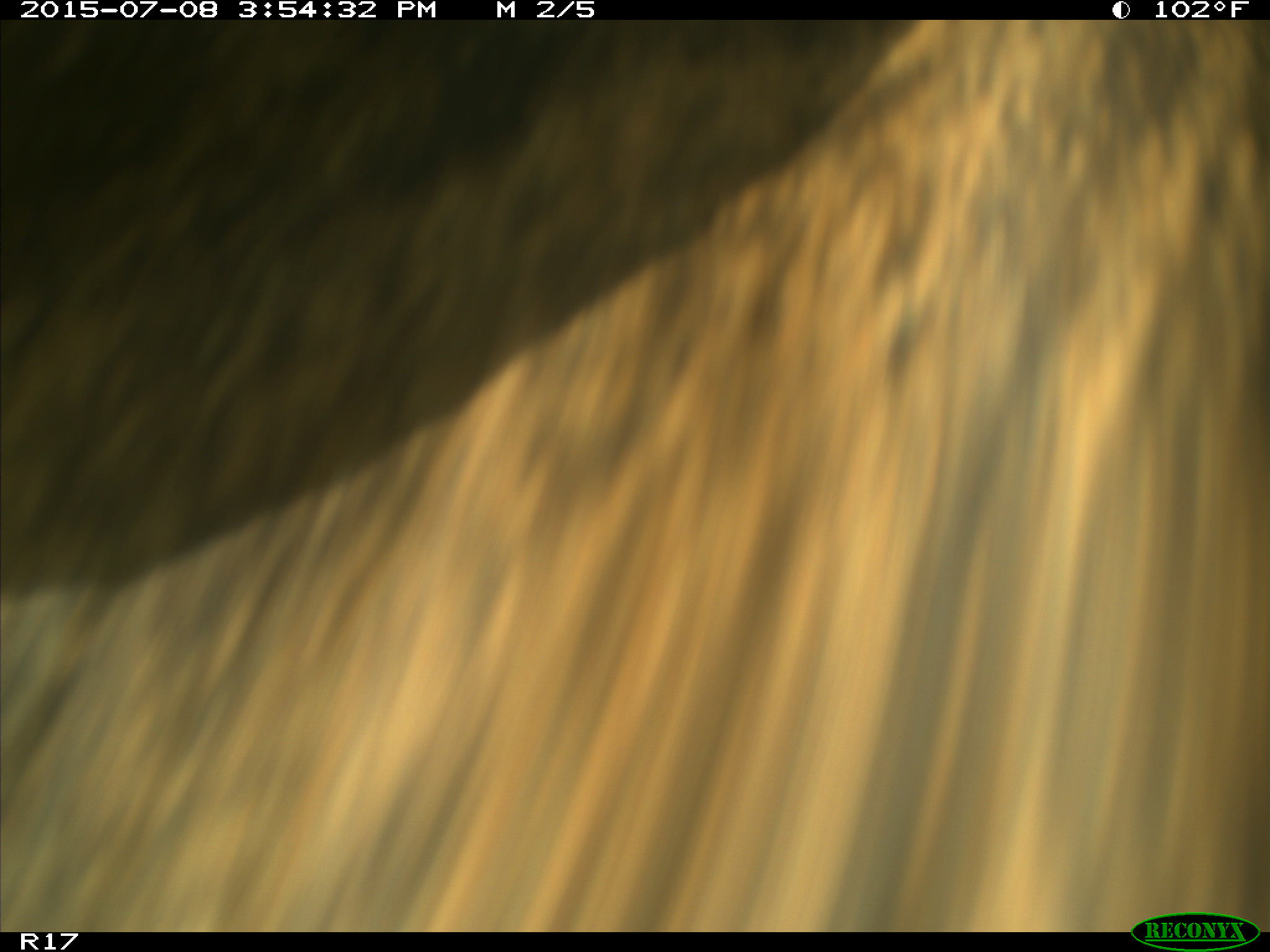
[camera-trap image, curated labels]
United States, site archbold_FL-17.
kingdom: Animalia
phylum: Chordata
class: Mammalia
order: Artiodactyla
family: Bovidae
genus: Bos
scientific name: Bos taurus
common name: domestic cow